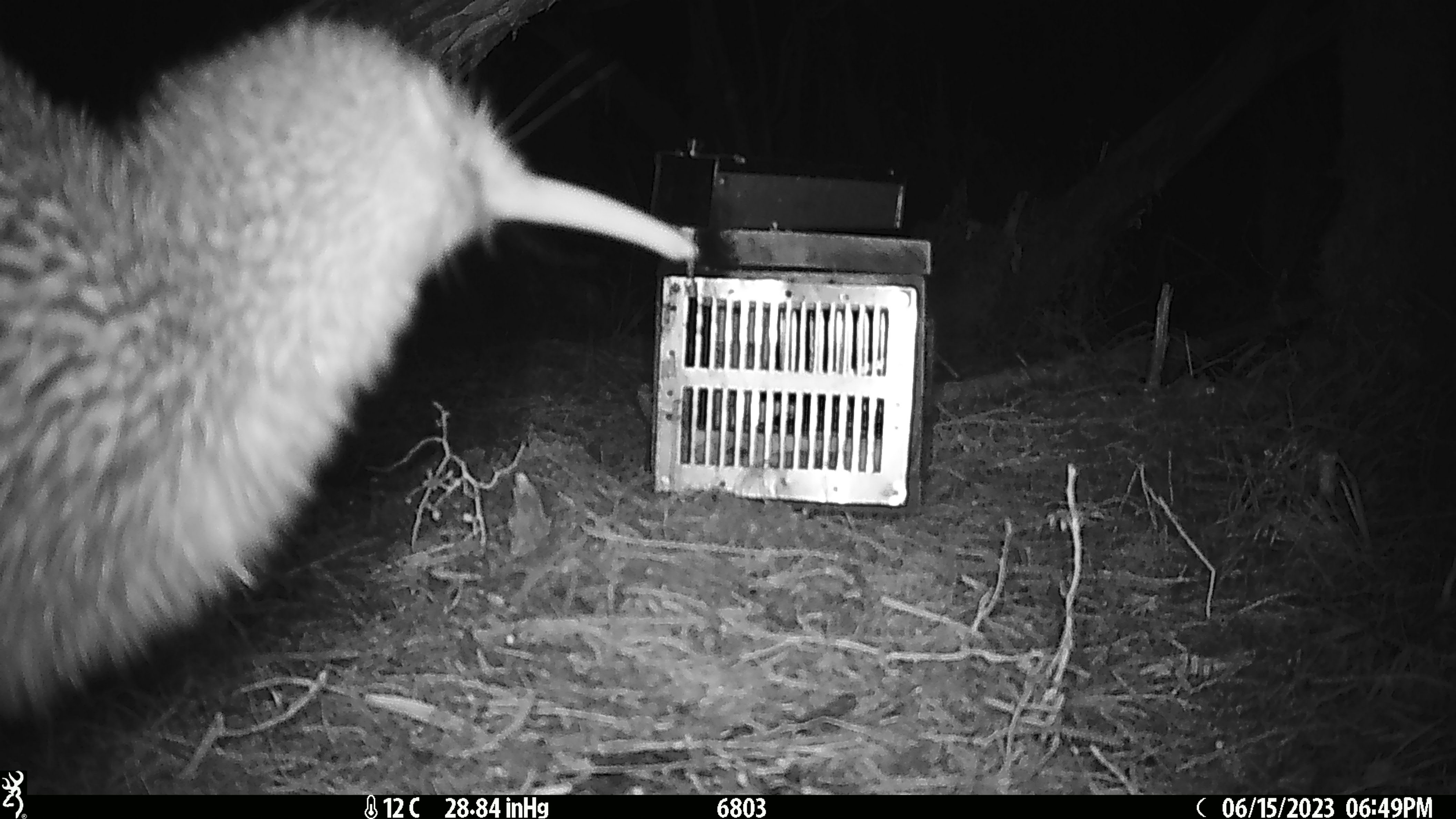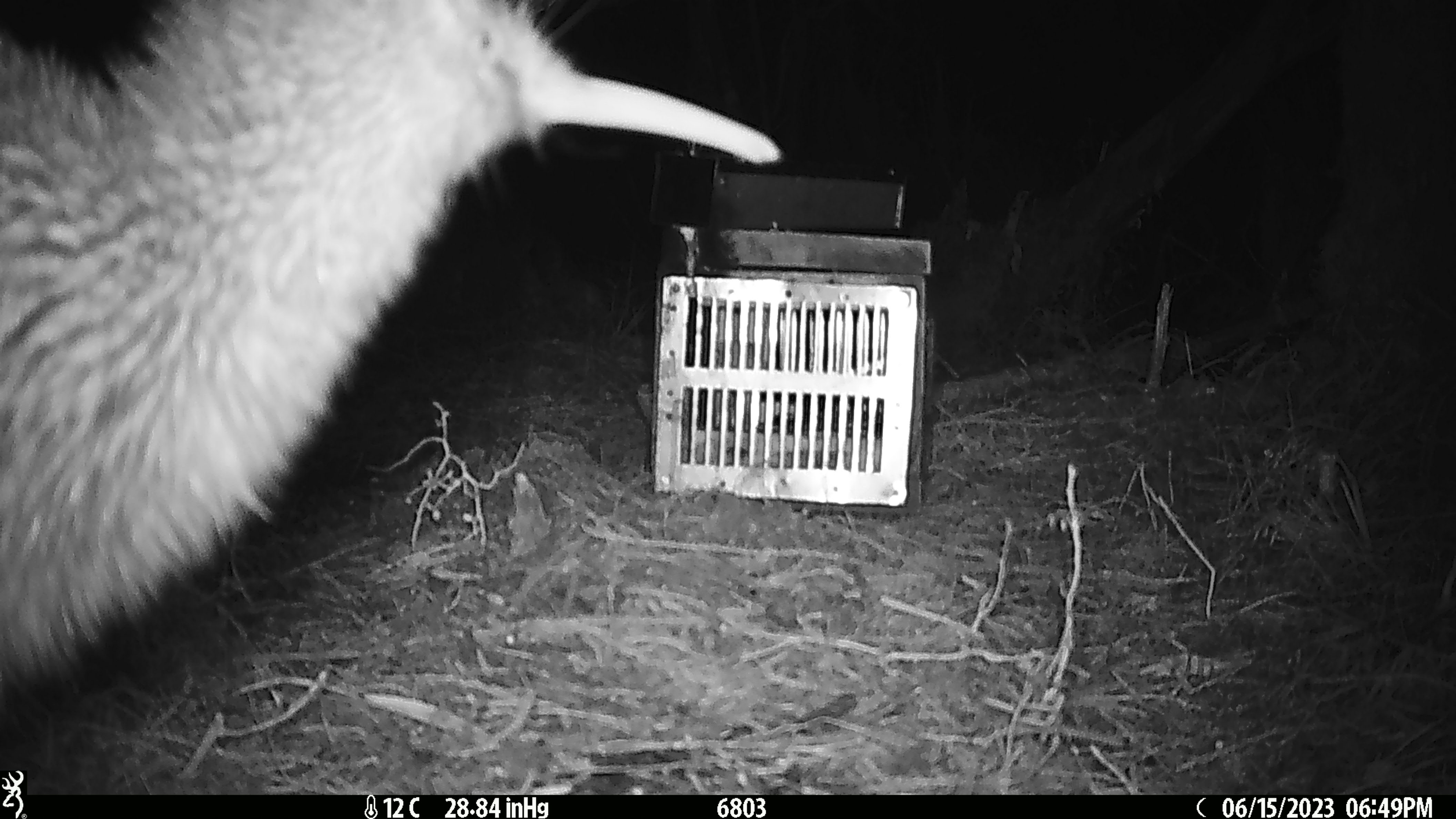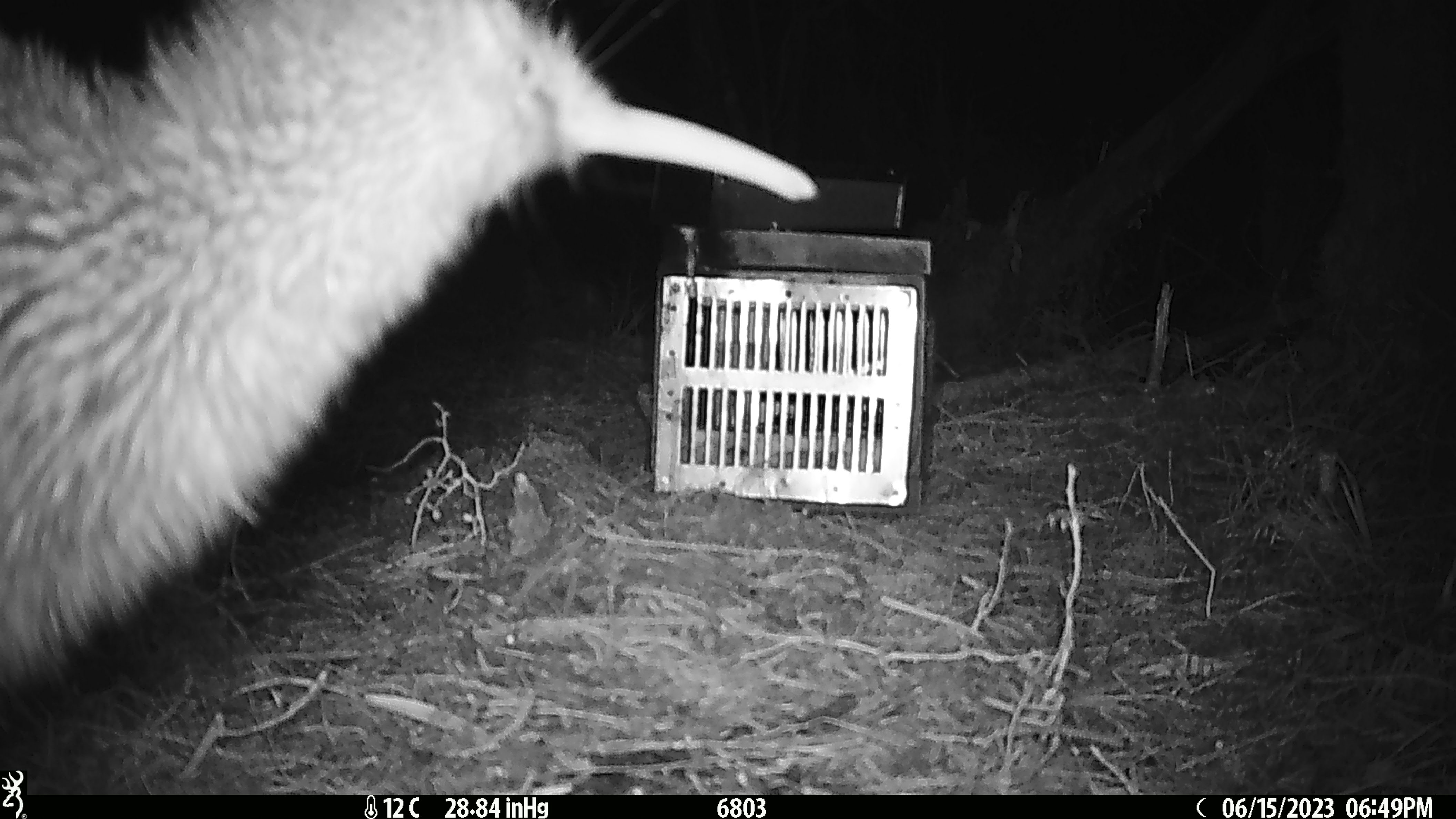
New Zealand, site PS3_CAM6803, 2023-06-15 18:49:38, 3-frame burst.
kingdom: Animalia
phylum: Chordata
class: Aves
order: Apterygiformes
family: Apterygidae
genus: Apteryx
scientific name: Apteryx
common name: kiwi